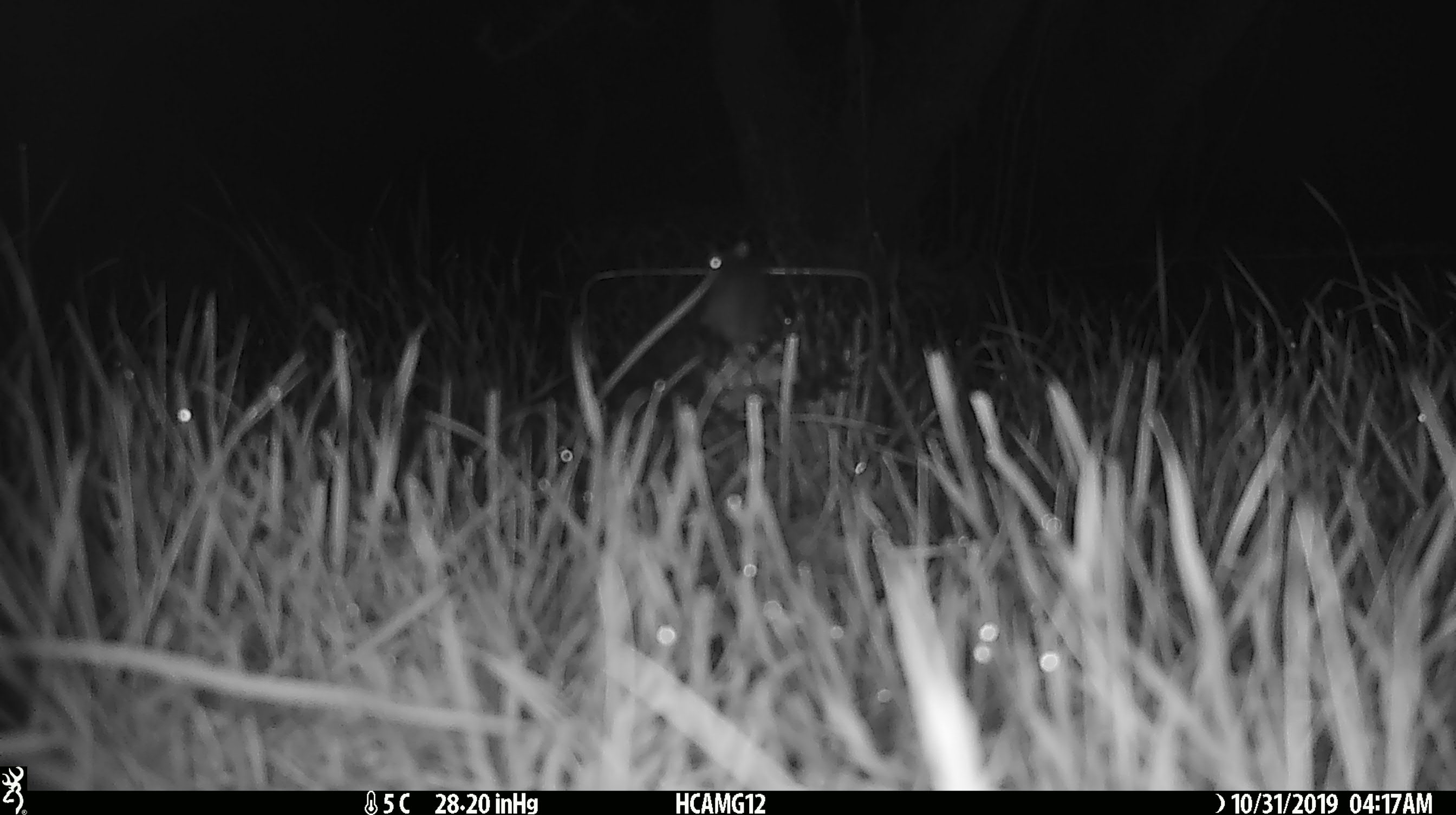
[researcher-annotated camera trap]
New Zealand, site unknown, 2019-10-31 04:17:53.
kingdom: Animalia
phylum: Chordata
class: Mammalia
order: Rodentia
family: Muridae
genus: Mus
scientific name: Mus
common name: mouse